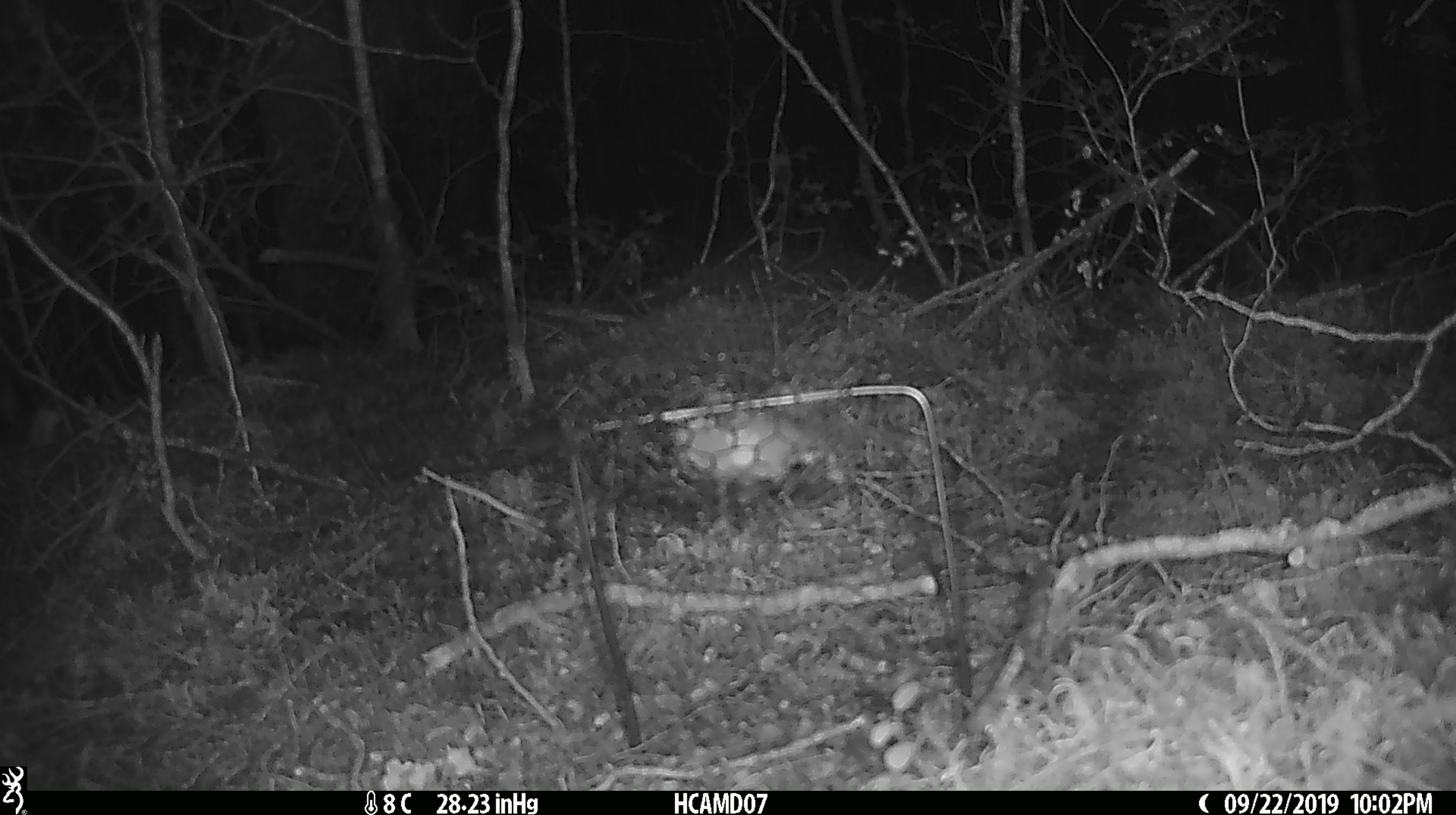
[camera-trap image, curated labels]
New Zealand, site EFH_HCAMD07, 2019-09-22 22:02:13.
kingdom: Animalia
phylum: Chordata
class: Mammalia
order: Rodentia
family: Muridae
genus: Mus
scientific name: Mus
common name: mouse